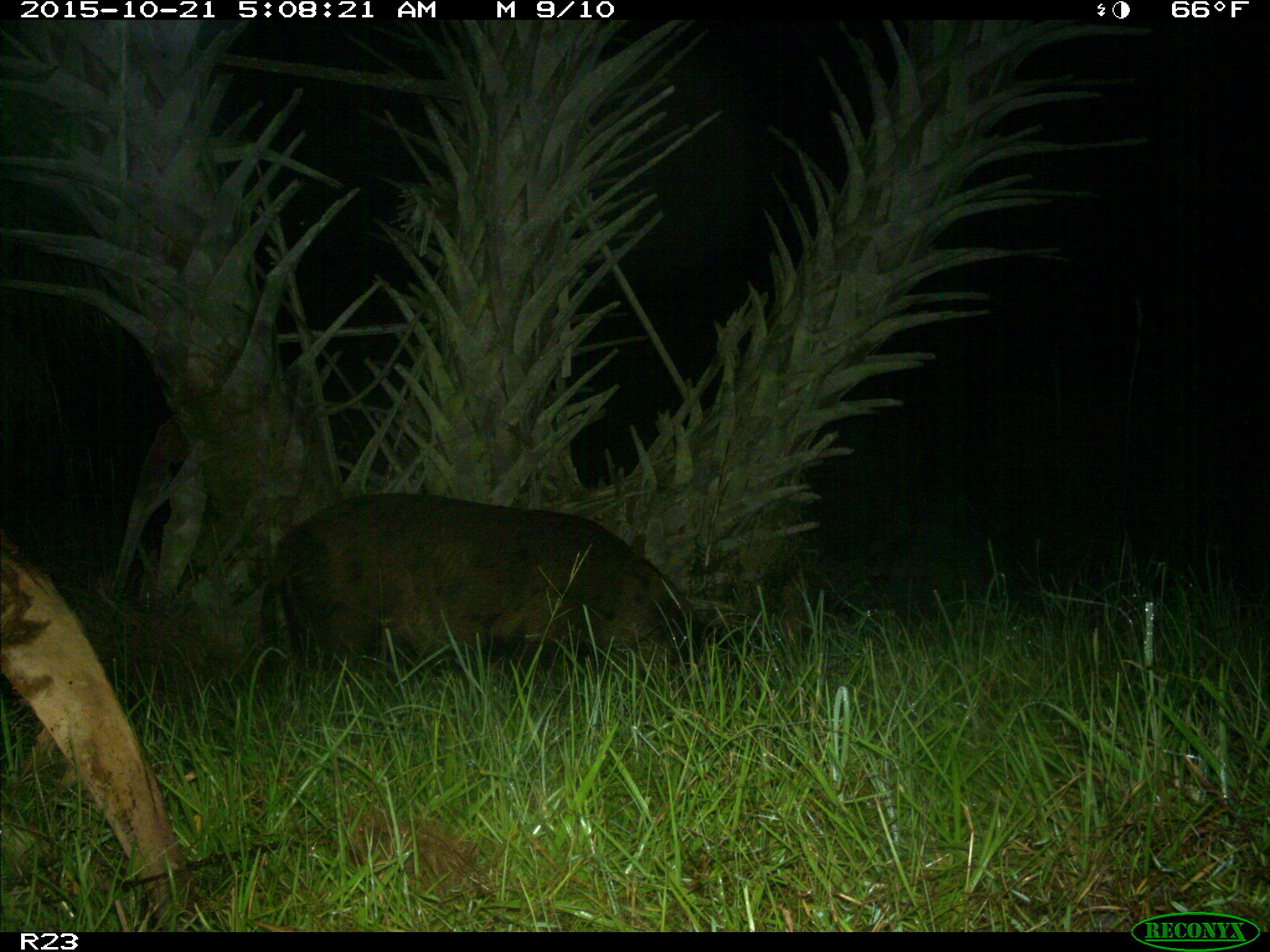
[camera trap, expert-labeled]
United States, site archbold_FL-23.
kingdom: Animalia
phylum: Chordata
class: Mammalia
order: Artiodactyla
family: Suidae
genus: Sus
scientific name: Sus scrofa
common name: wild boar